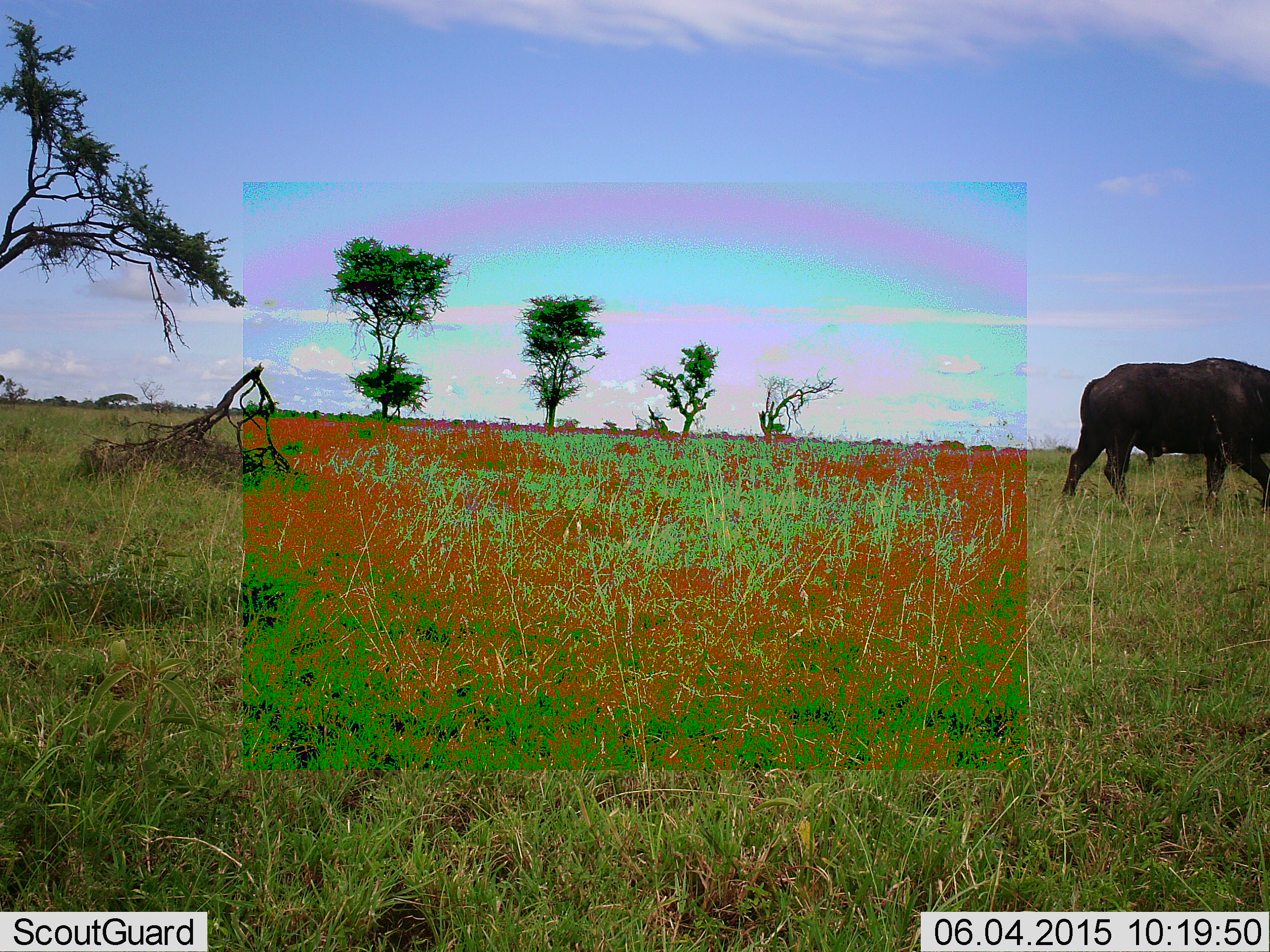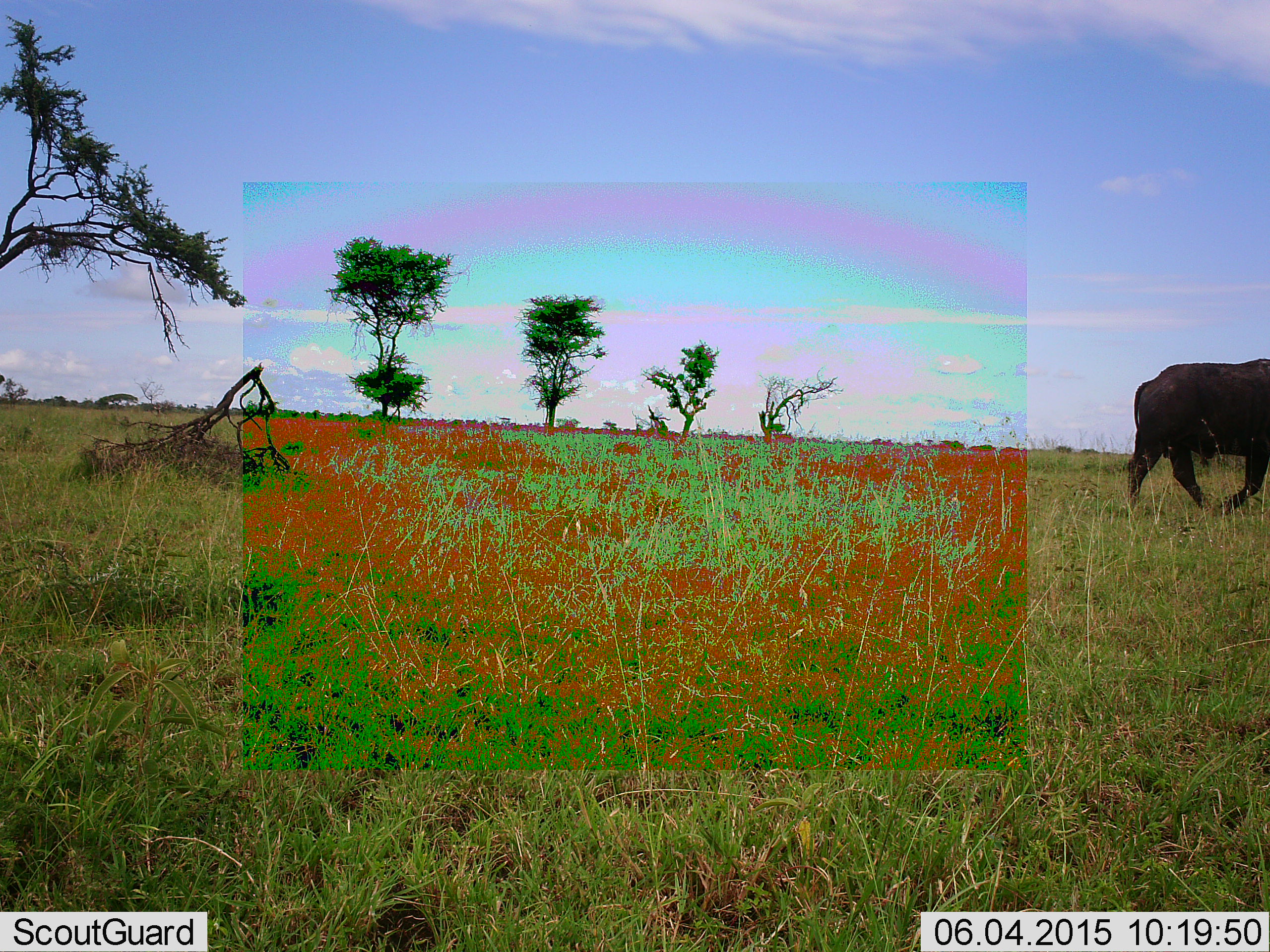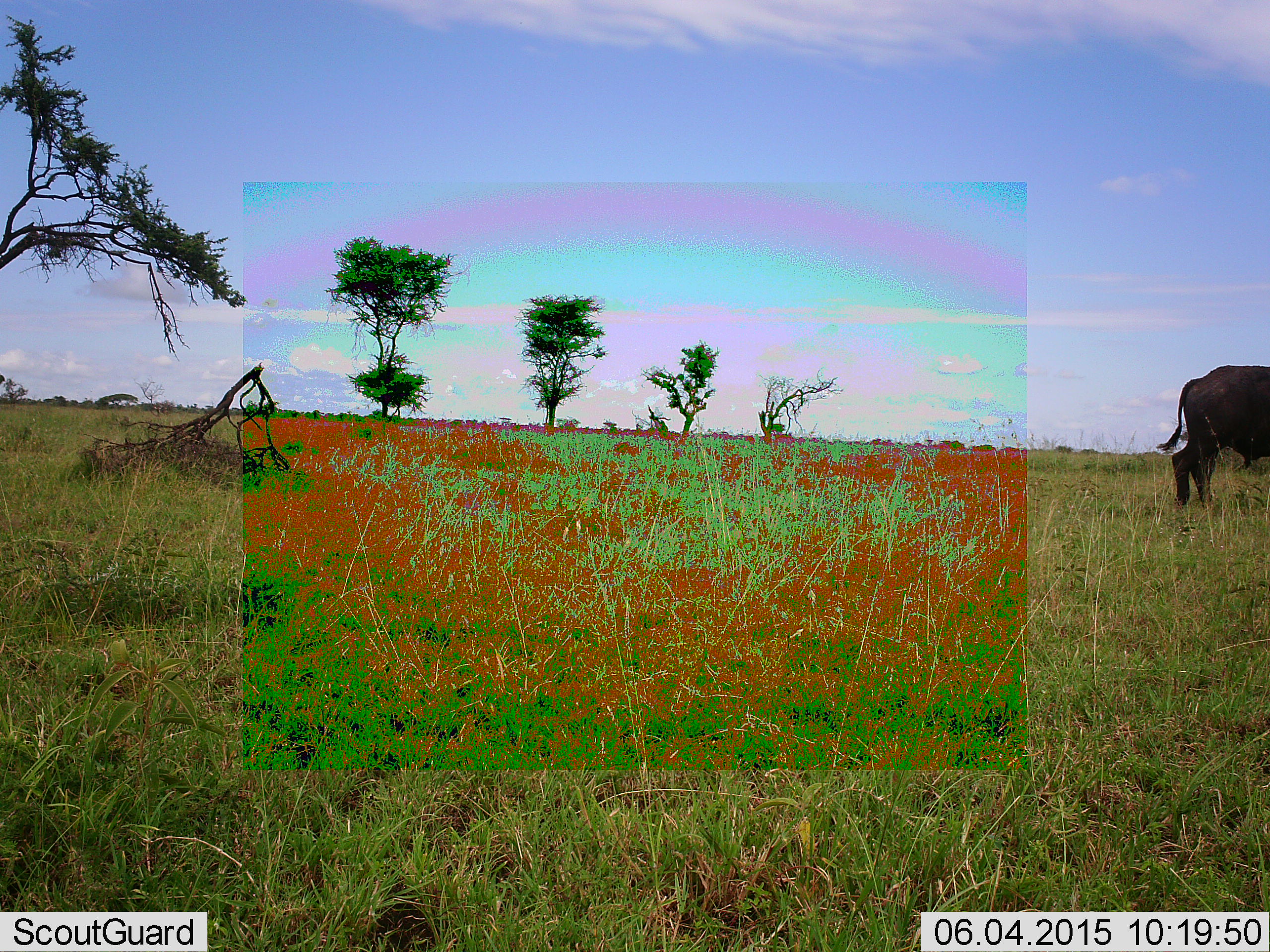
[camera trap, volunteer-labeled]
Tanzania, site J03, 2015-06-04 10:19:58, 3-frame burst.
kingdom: Animalia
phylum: Chordata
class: Mammalia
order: Artiodactyla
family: Bovidae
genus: Syncerus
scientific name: Syncerus caffer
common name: cape buffalo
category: buffalo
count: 1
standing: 0%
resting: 0%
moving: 100%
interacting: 0%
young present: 0%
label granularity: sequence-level